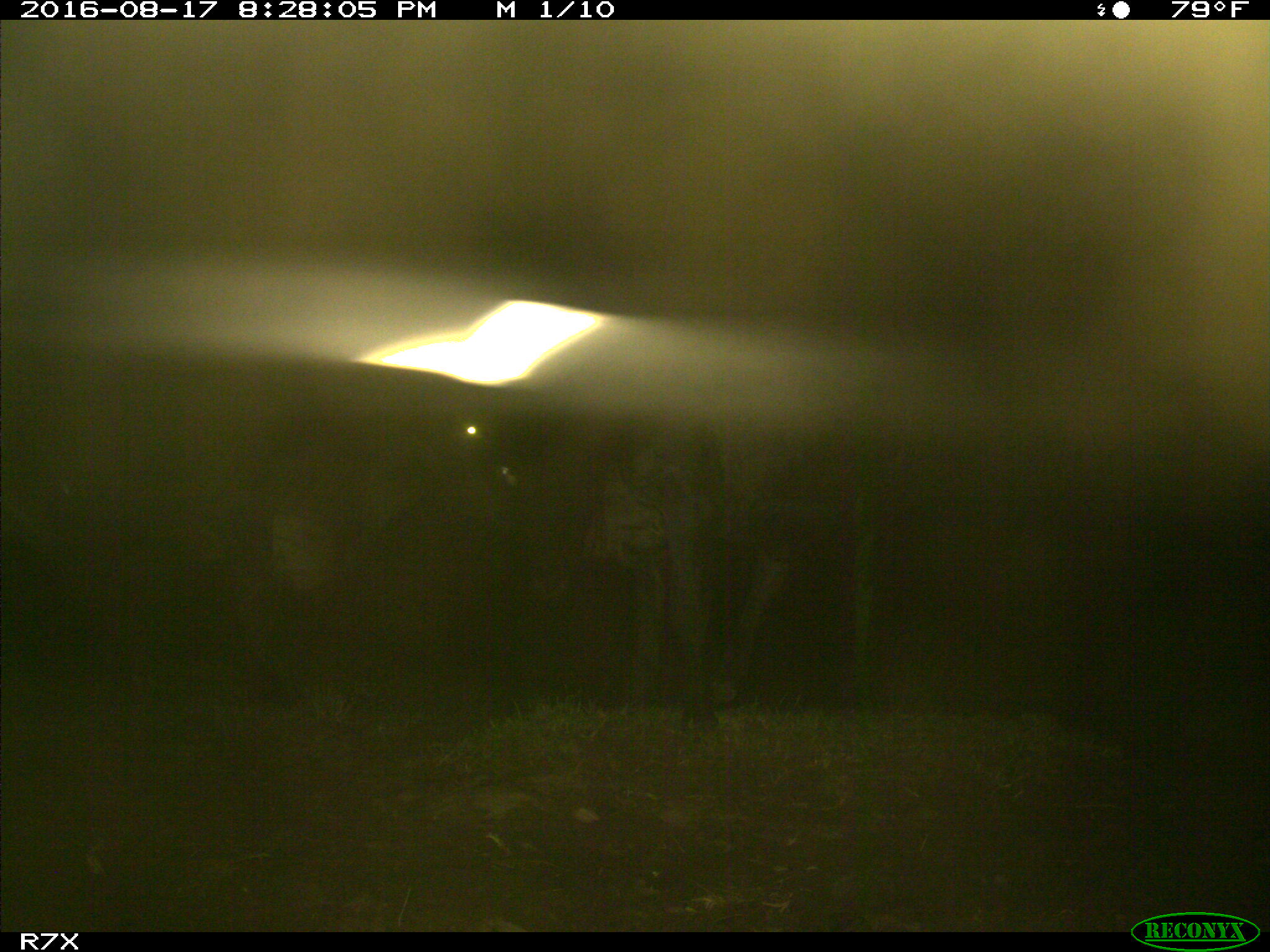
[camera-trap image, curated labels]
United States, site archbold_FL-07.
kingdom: Animalia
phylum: Chordata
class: Mammalia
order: Artiodactyla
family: Bovidae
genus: Bos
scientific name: Bos taurus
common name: domestic cow